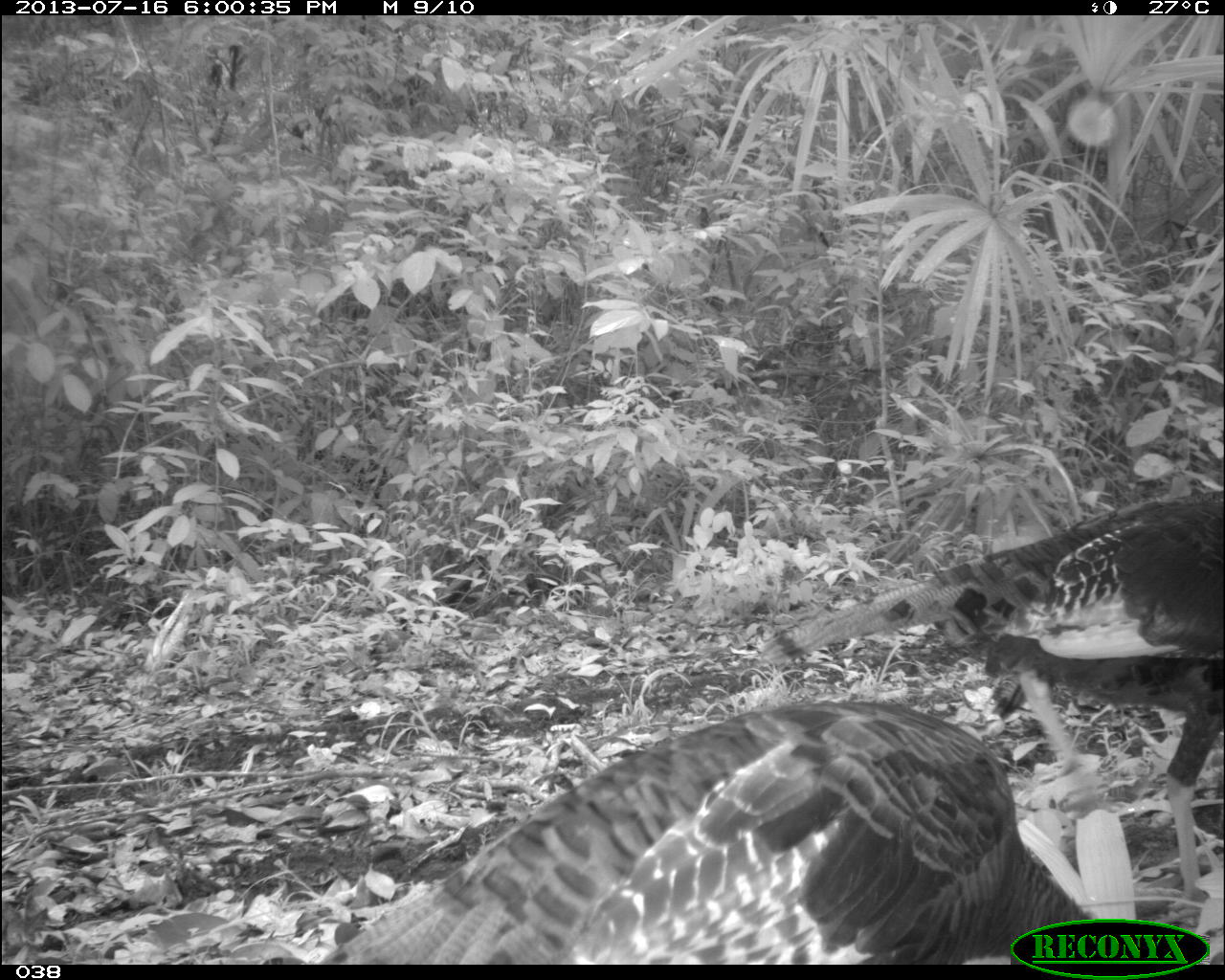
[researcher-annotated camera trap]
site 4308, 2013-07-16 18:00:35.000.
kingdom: Animalia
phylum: Chordata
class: Aves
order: Galliformes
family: Phasianidae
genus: Meleagris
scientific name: Meleagris ocellata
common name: ocellated turkey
Meleagris ocellata (ocellated turkey), count 3.